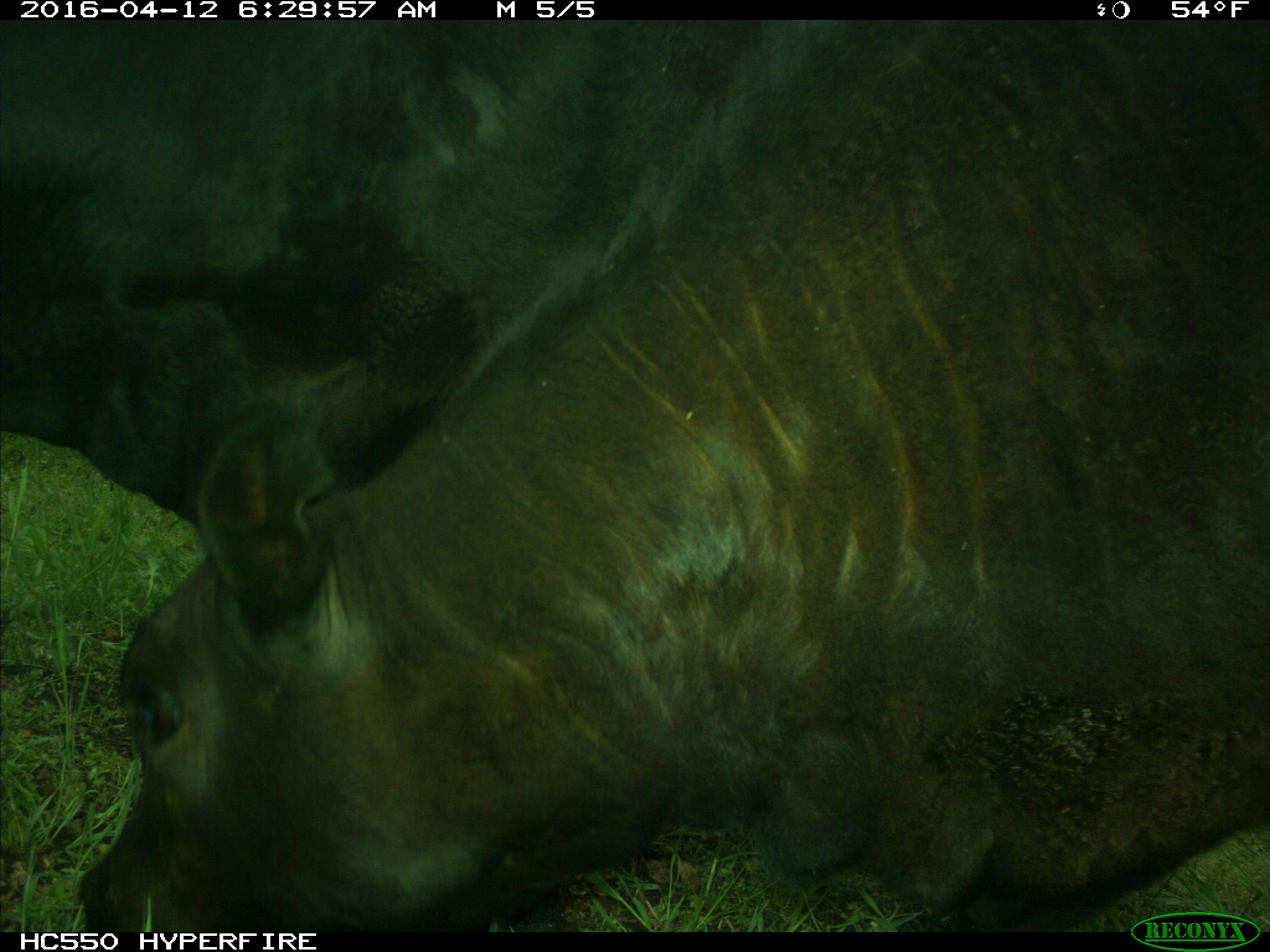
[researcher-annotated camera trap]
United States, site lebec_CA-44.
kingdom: Animalia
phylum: Chordata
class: Mammalia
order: Artiodactyla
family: Bovidae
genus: Bos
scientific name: Bos taurus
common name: domestic cow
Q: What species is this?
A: Bos taurus (domestic cow).